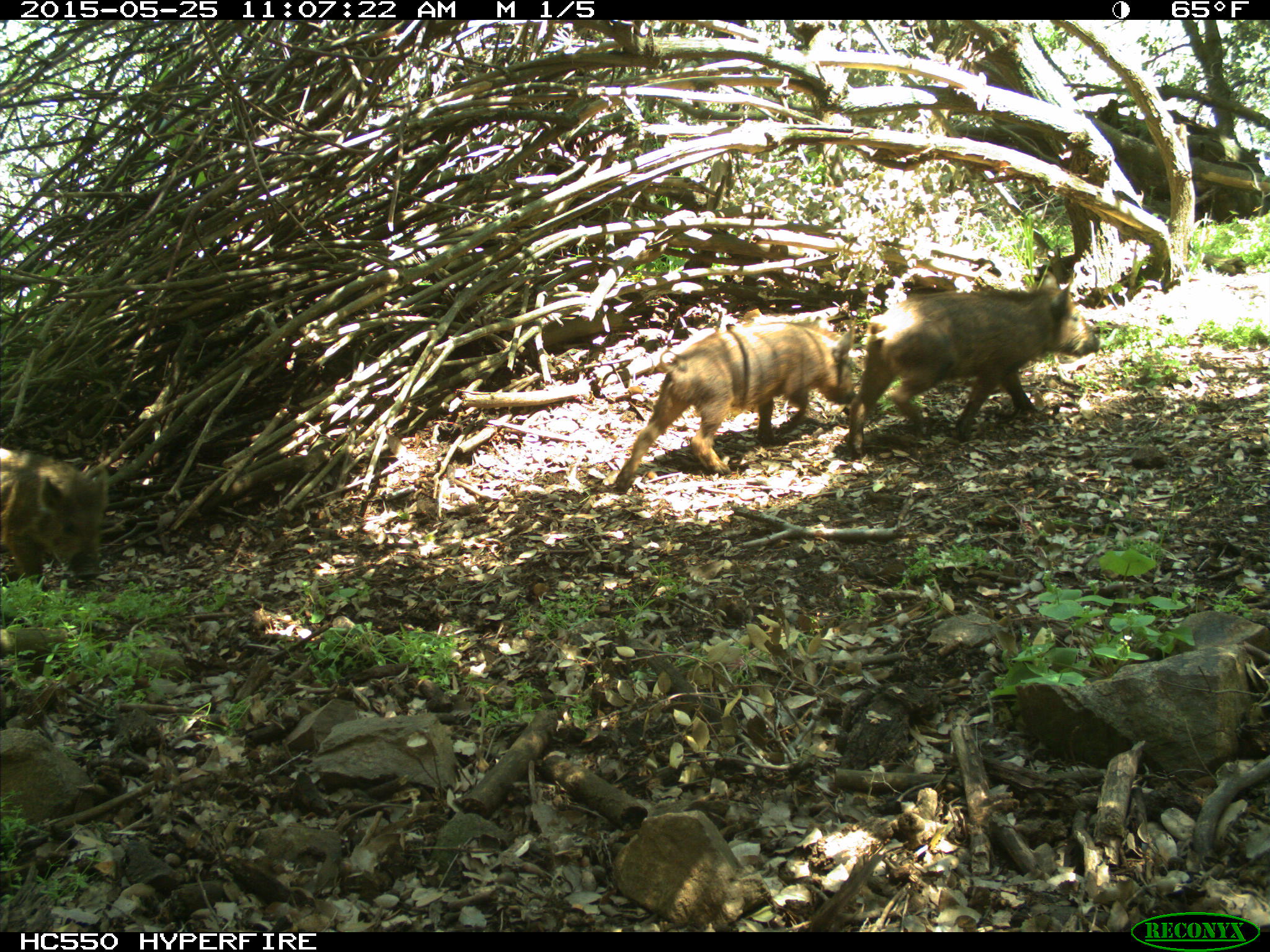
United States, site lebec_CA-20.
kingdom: Animalia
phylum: Chordata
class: Mammalia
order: Artiodactyla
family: Suidae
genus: Sus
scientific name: Sus scrofa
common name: wild boar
Sus scrofa (wild boar).